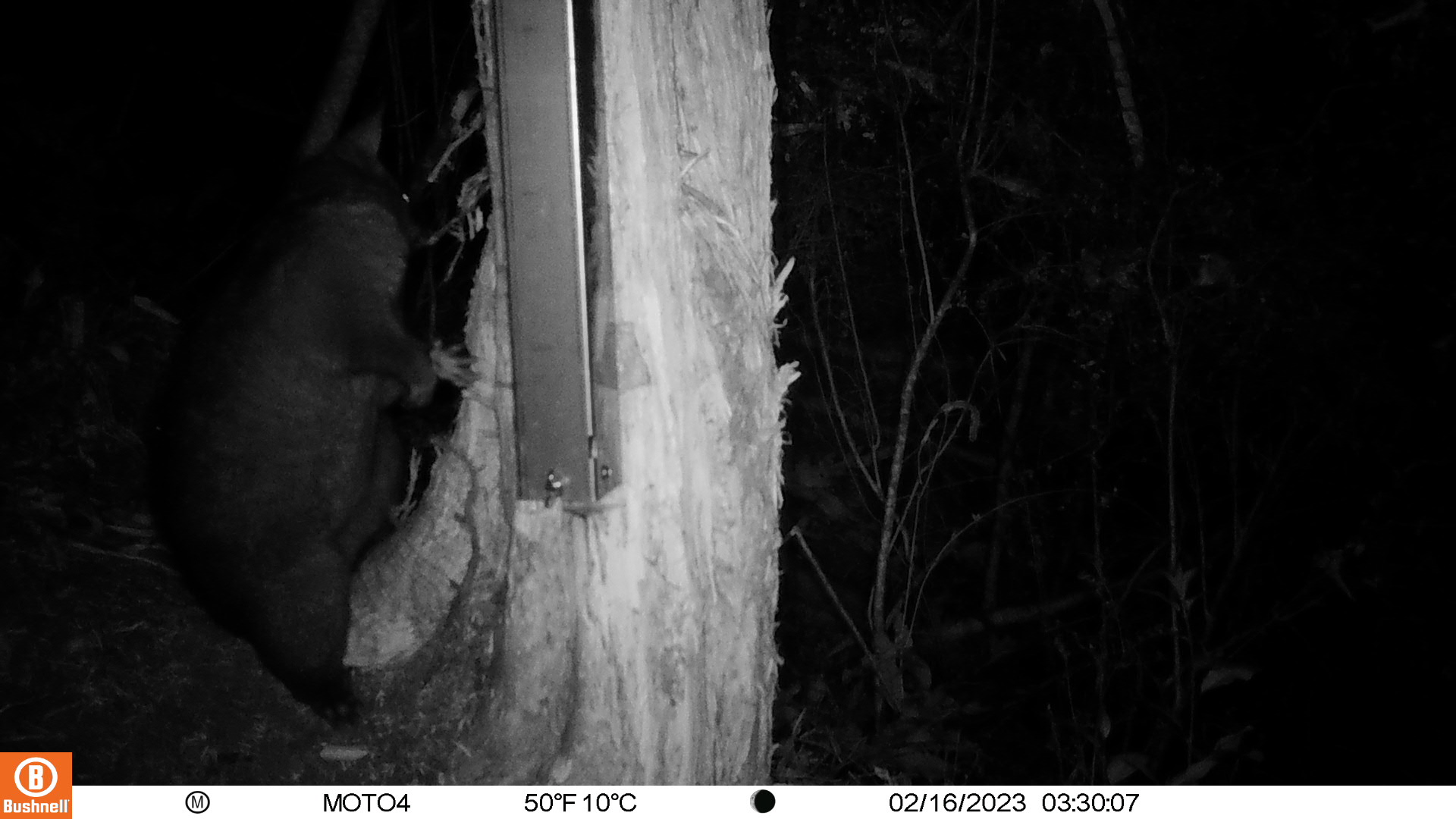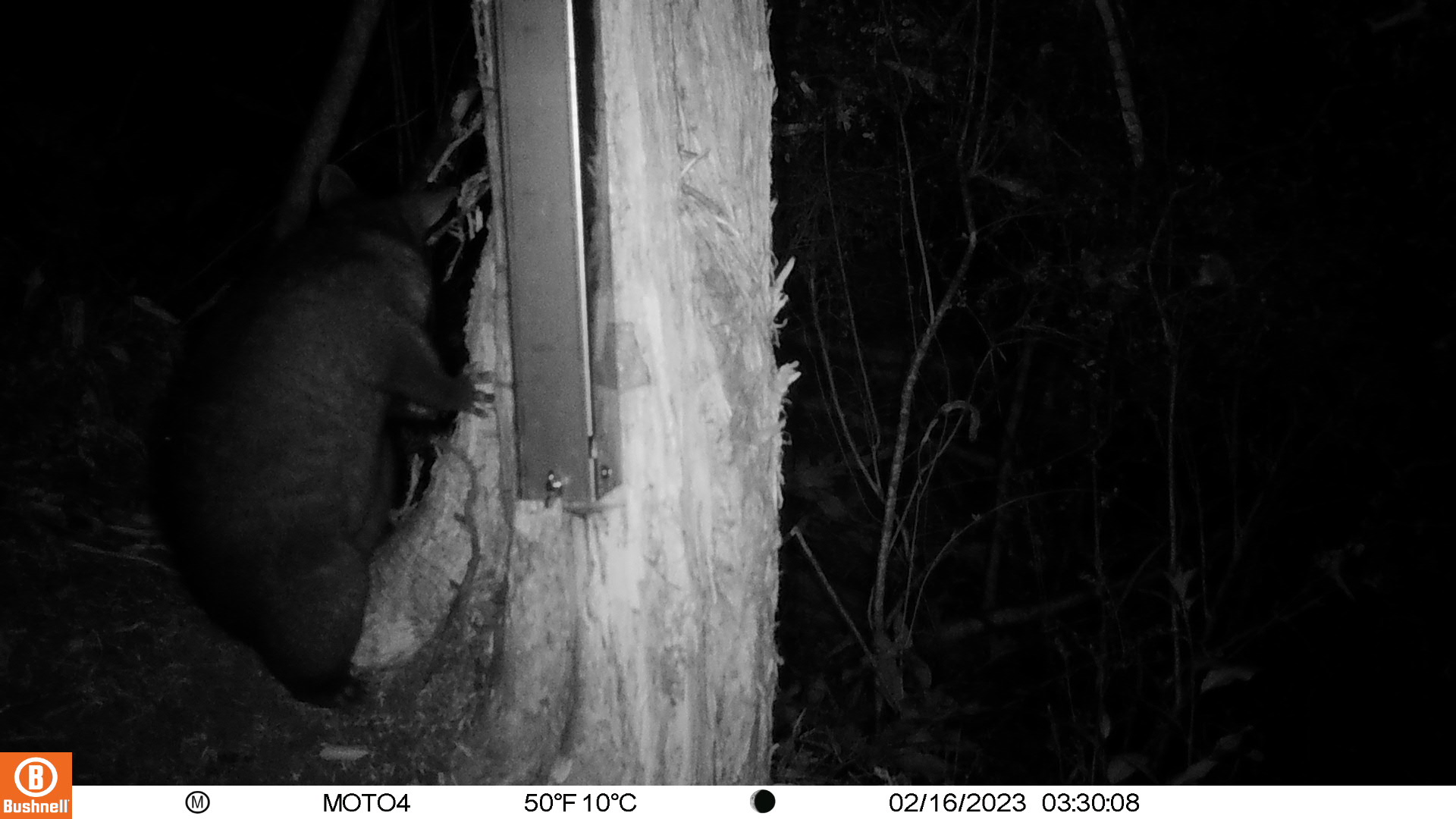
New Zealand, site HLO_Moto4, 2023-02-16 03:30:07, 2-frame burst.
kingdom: Animalia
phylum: Chordata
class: Mammalia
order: Diprotodontia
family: Phalangeridae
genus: Trichosurus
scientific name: Trichosurus vulpecula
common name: common brushtail possum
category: possum